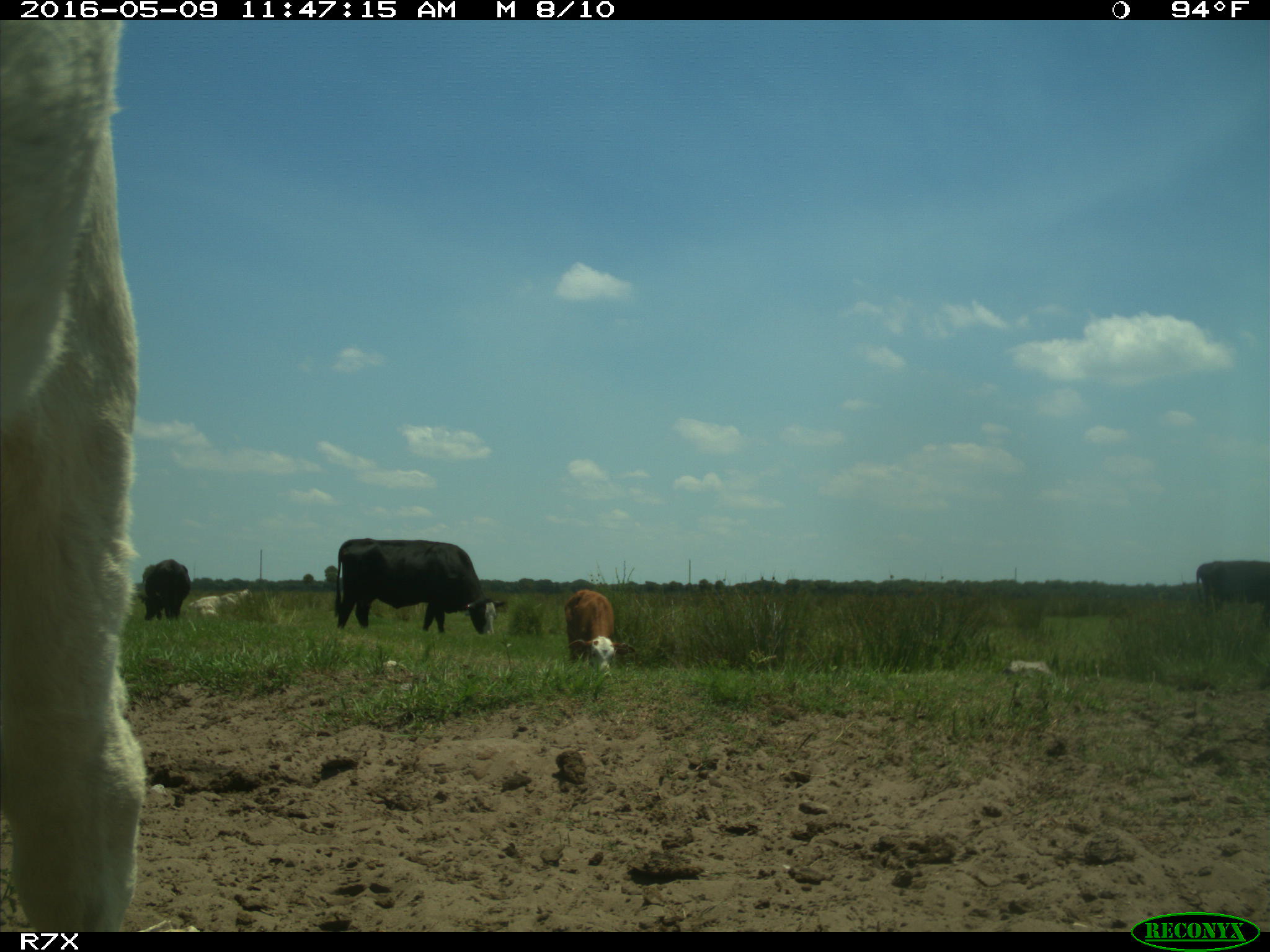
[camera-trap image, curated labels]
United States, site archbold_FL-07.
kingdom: Animalia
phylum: Chordata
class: Mammalia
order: Artiodactyla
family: Bovidae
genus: Bos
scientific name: Bos taurus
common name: domestic cow